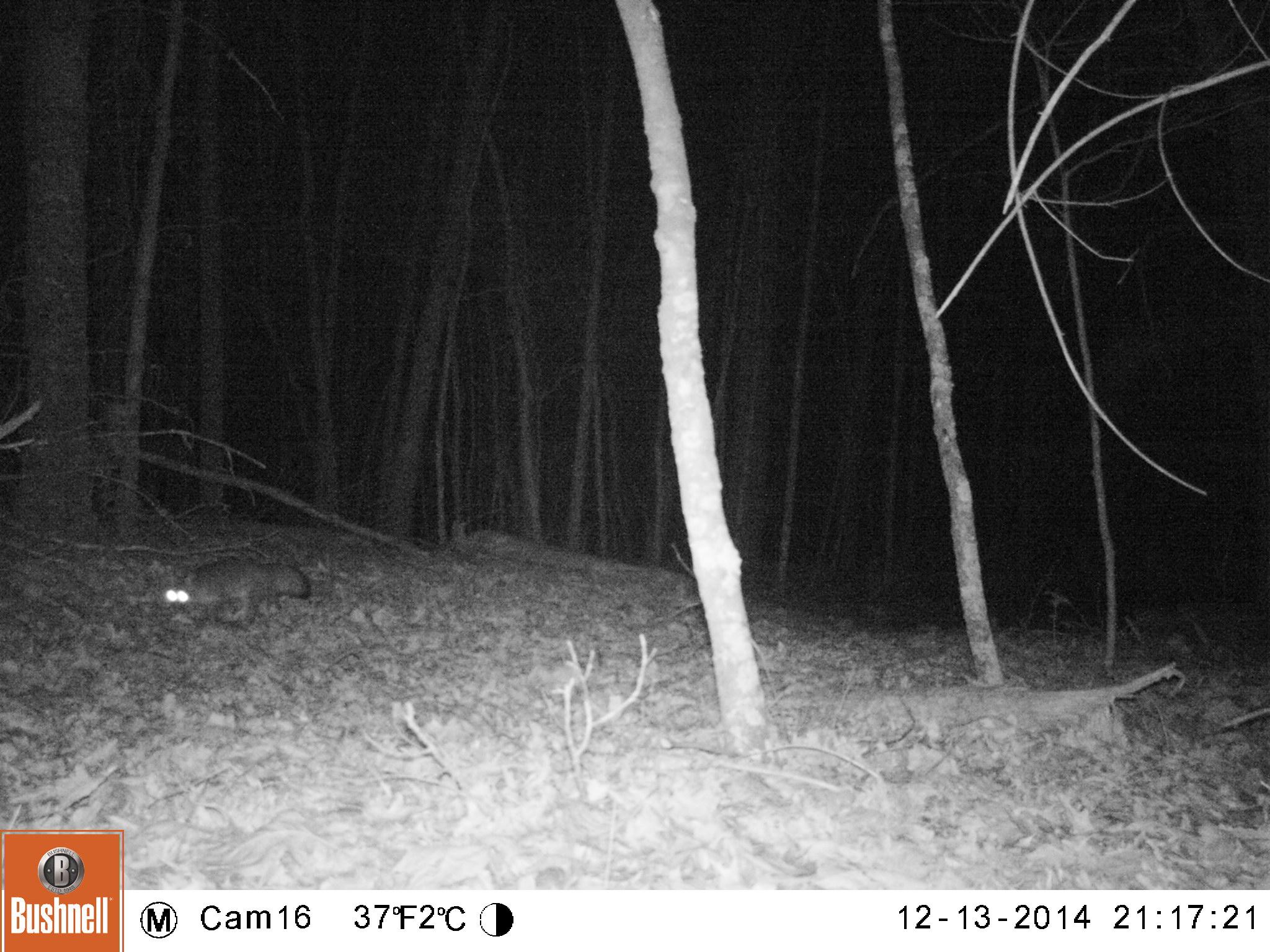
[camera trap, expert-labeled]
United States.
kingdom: Animalia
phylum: Chordata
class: Mammalia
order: Carnivora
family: Canidae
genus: Urocyon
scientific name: Urocyon cinereoargenteus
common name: gray fox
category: Grey Fox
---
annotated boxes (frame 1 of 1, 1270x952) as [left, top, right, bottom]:
Grey Fox: [154, 548, 327, 638]